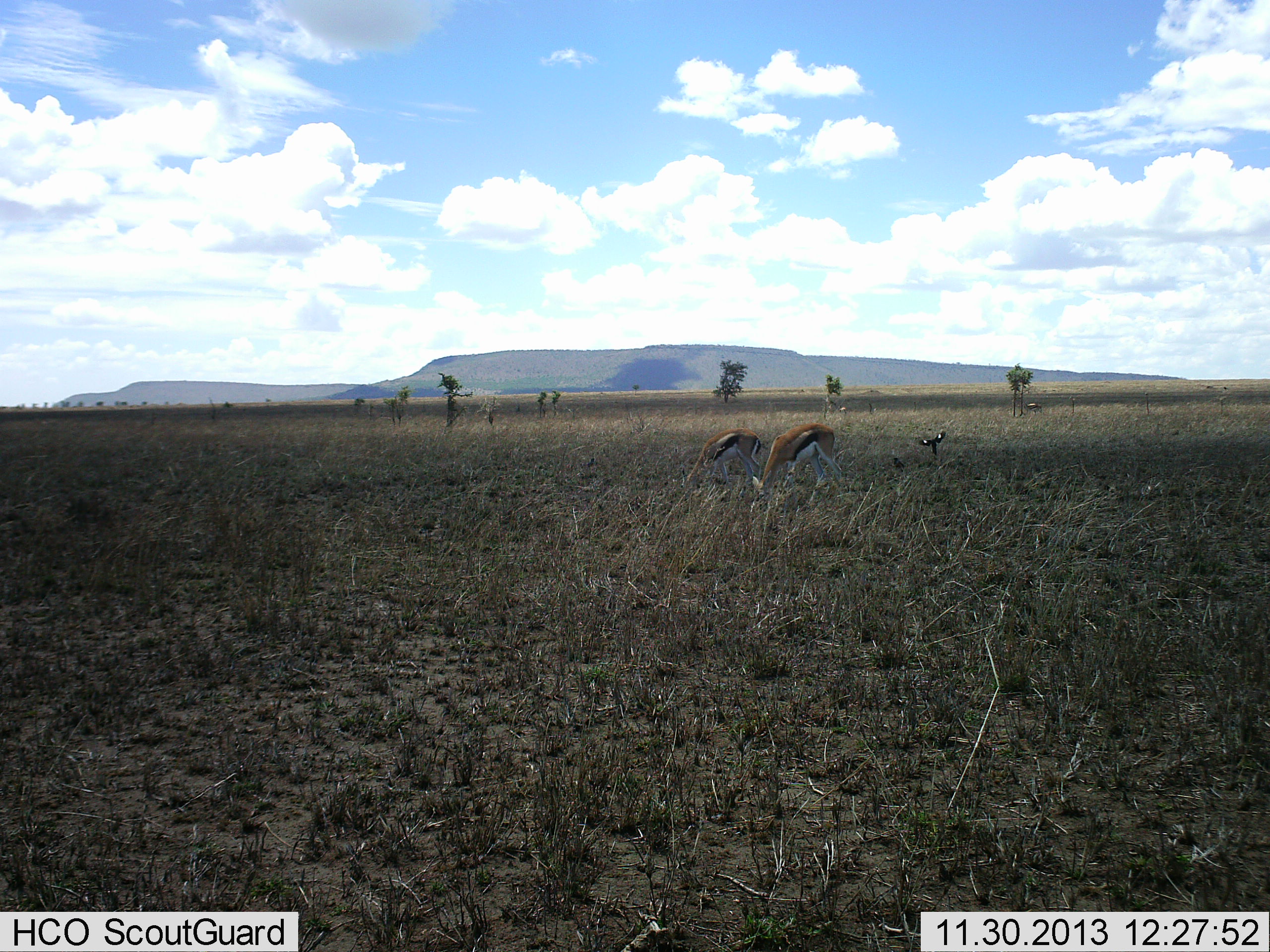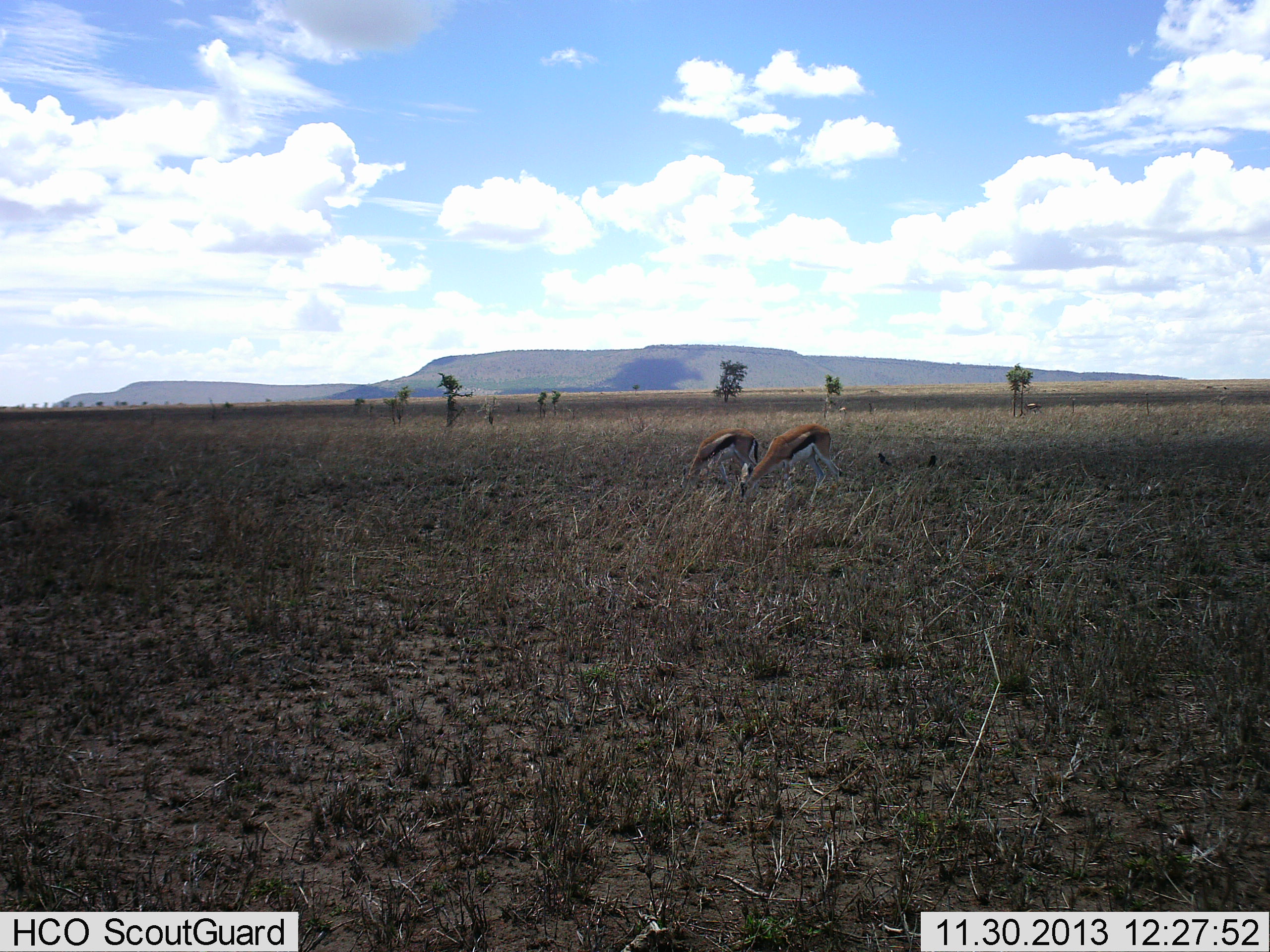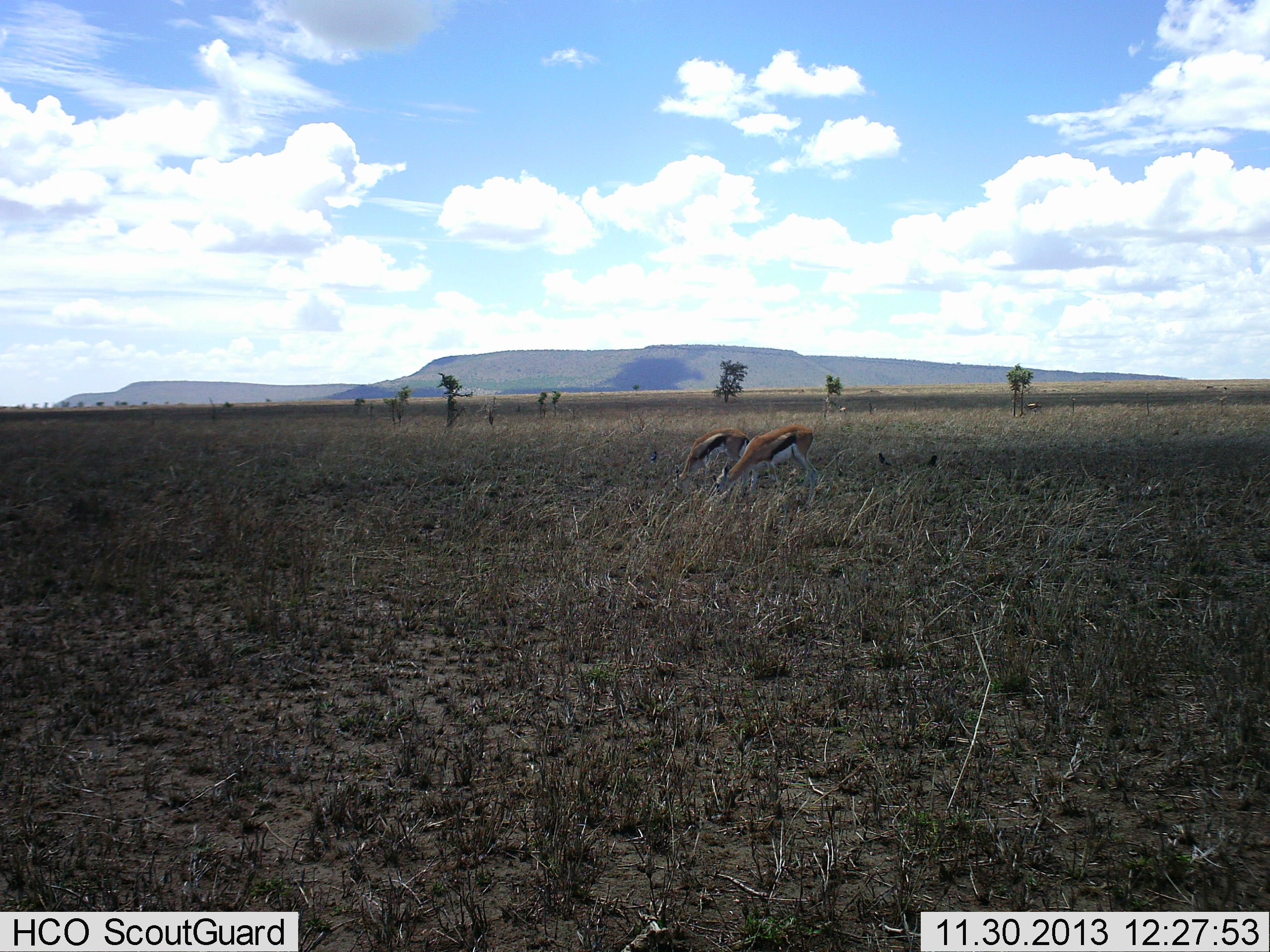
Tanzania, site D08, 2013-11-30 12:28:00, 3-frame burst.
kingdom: Animalia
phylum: Chordata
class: Mammalia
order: Artiodactyla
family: Bovidae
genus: Eudorcas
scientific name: Eudorcas thomsonii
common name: thomson's gazelle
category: gazellethomsons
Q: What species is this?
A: Gazellethomsons (thomson's gazelle) (Eudorcas thomsonii).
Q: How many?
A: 2.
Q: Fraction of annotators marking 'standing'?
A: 18%.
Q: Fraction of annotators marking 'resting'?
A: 6%.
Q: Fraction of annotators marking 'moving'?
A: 6%.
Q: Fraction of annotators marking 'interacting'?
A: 0%.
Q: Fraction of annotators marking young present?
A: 0%.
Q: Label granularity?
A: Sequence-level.